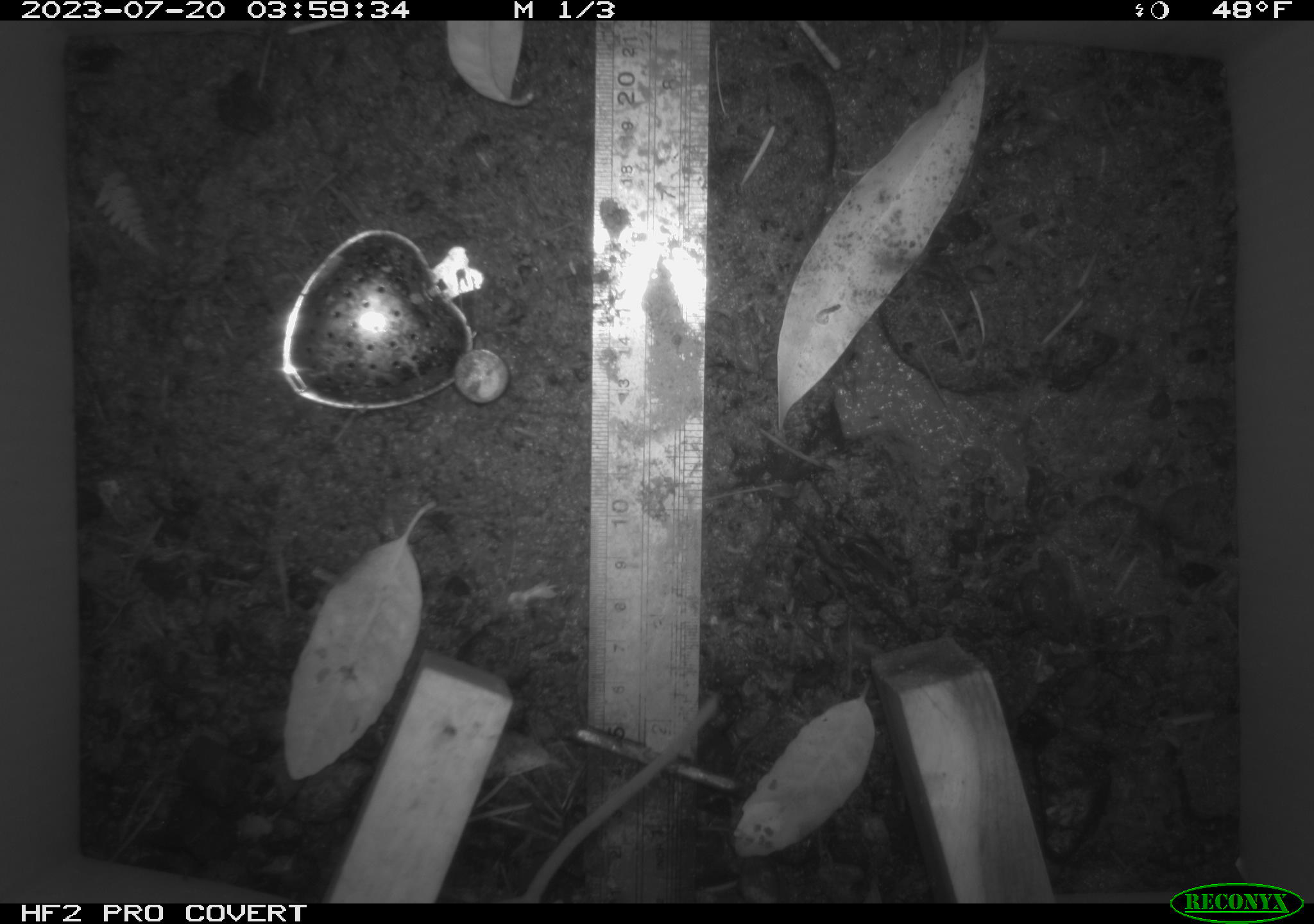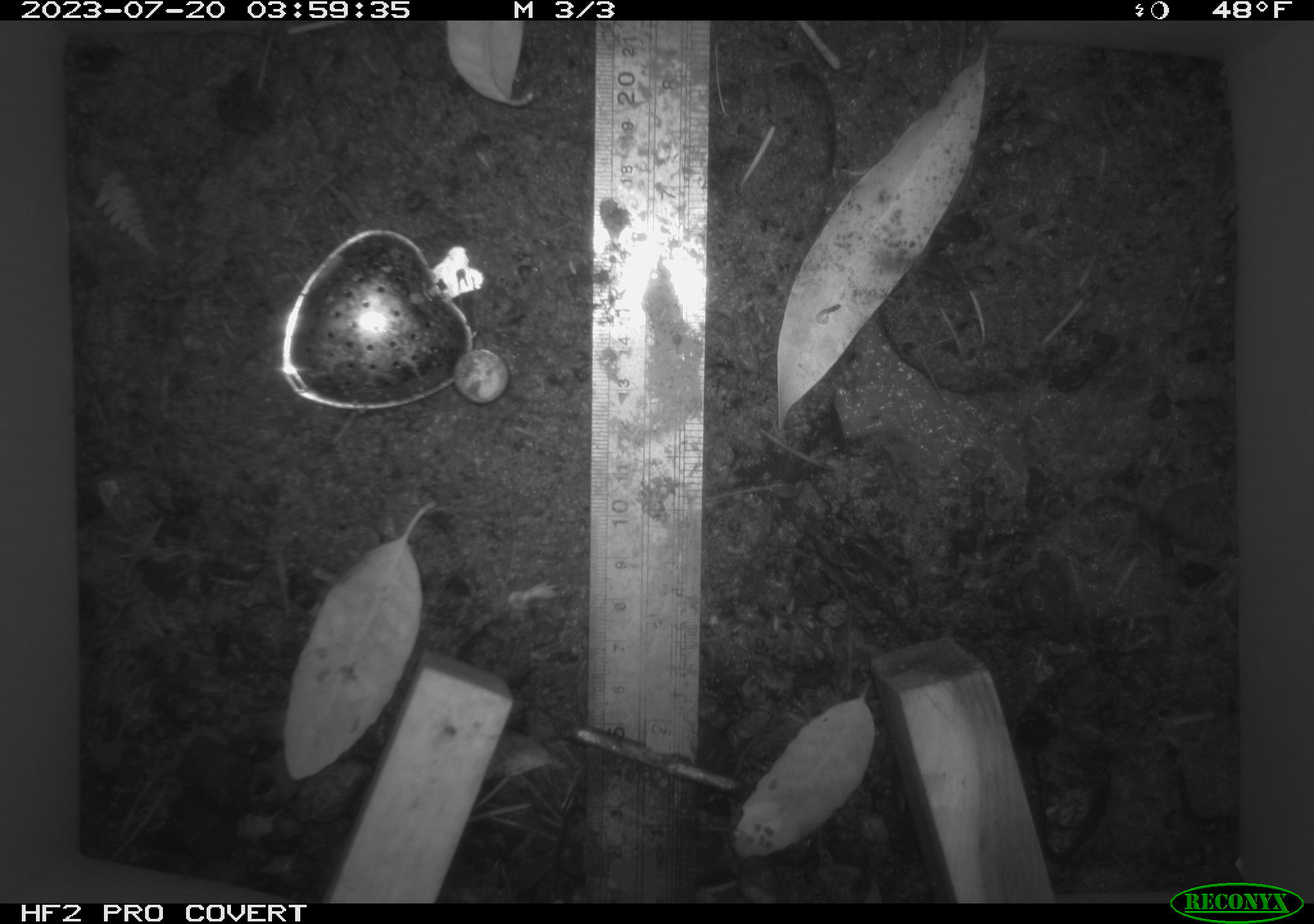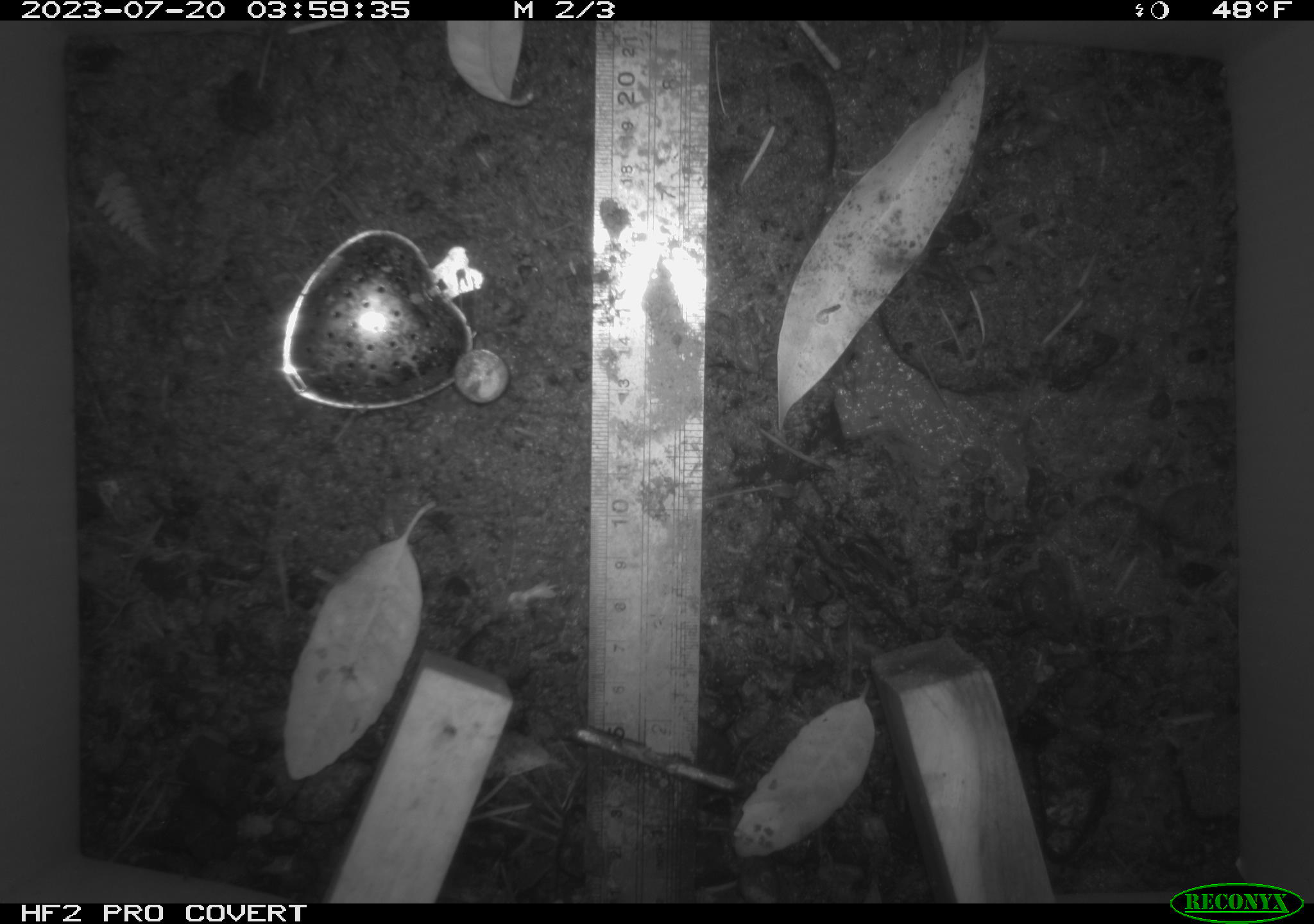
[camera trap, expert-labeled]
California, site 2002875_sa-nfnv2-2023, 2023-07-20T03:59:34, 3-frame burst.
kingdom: Animalia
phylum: Chordata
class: Mammalia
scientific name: Mammalia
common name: small mammal